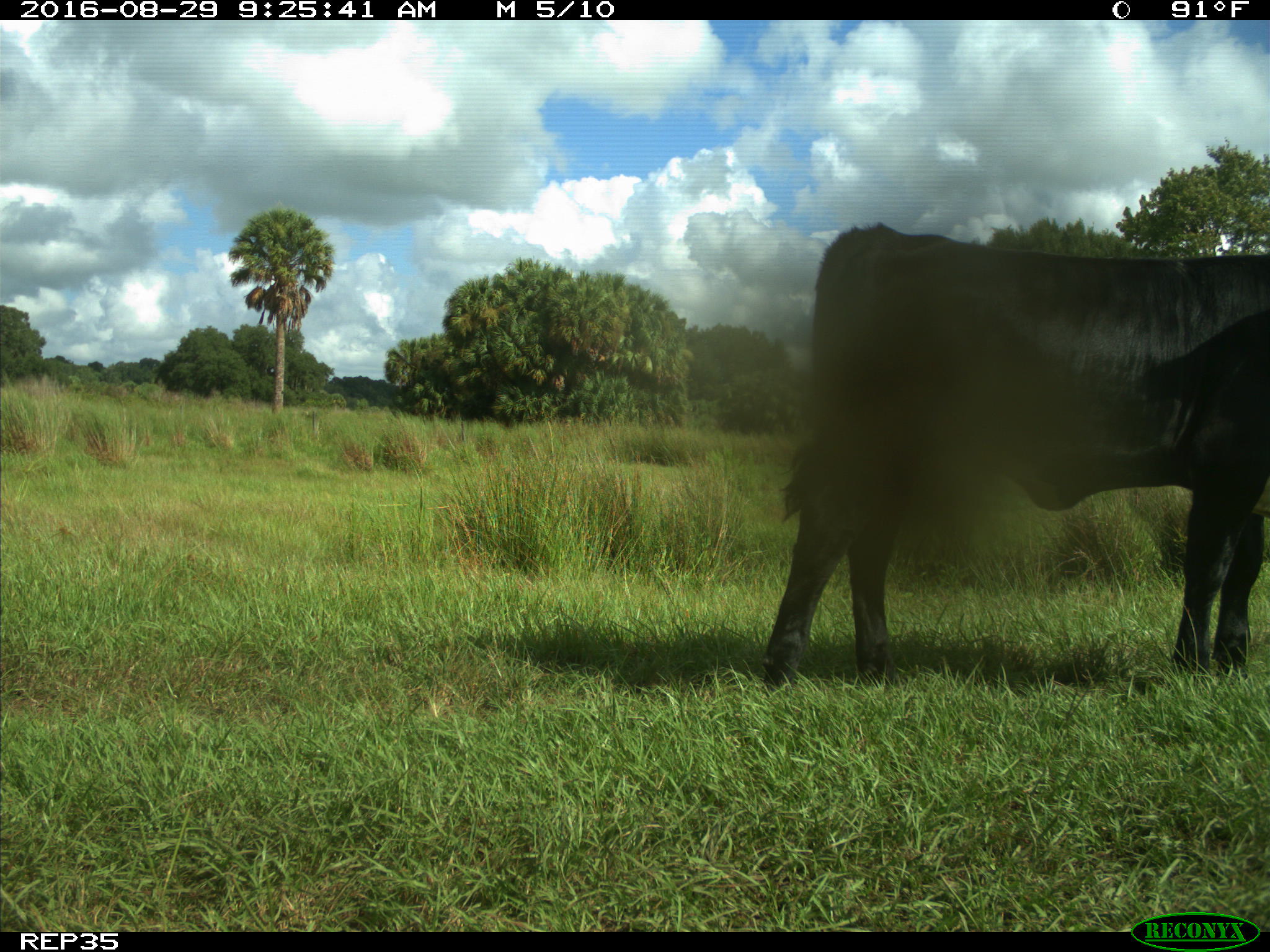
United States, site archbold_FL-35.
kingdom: Animalia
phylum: Chordata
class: Mammalia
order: Artiodactyla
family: Bovidae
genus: Bos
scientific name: Bos taurus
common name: domestic cow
Bos taurus (domestic cow).